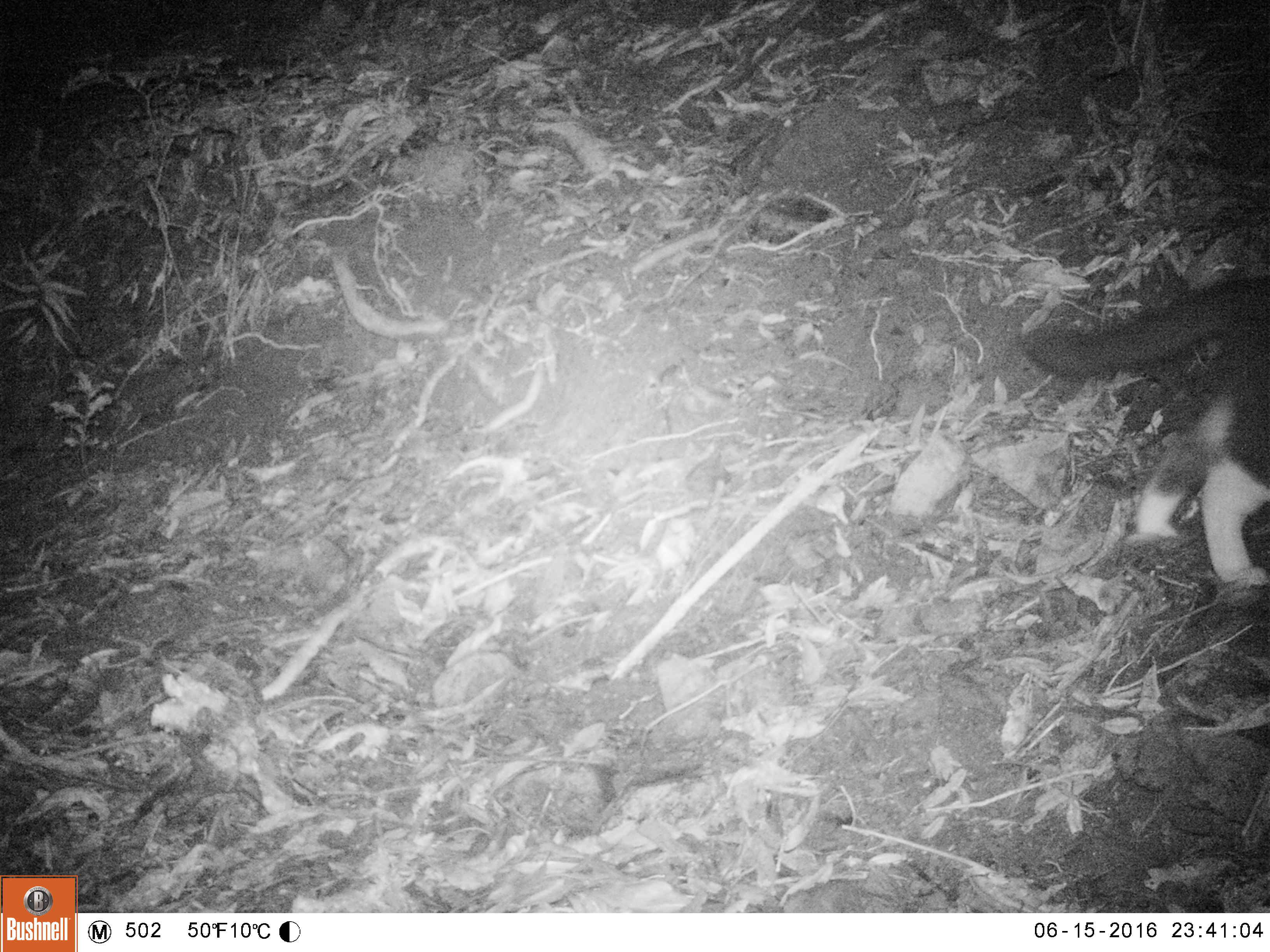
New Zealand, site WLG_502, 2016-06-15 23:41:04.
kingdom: Animalia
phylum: Chordata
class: Mammalia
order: Carnivora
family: Felidae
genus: Felis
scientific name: Felis catus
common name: domestic cat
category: cat